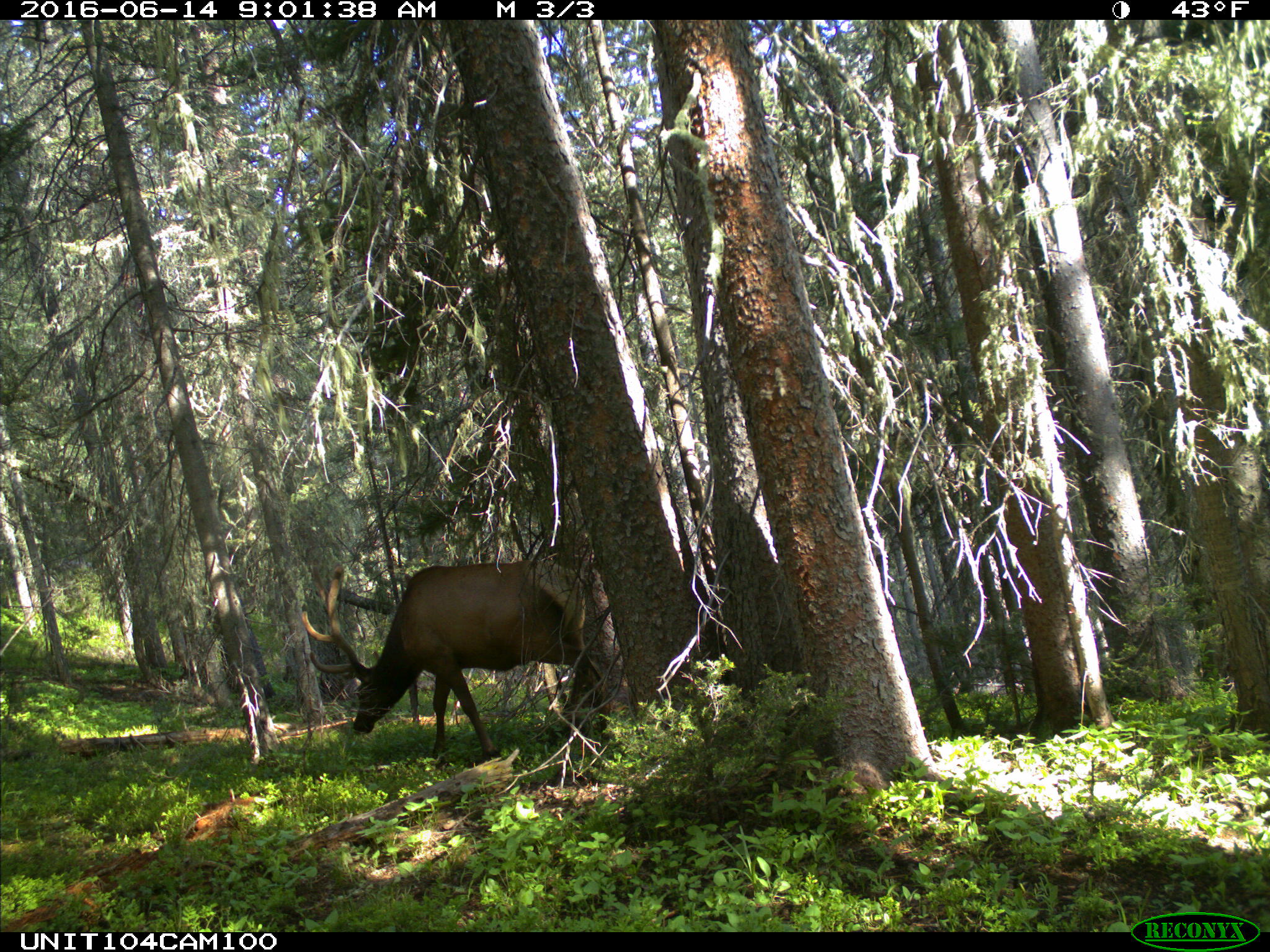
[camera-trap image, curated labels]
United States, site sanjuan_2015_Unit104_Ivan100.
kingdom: Animalia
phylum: Chordata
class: Mammalia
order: Artiodactyla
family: Cervidae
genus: Cervus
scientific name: Cervus elaphus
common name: red deer